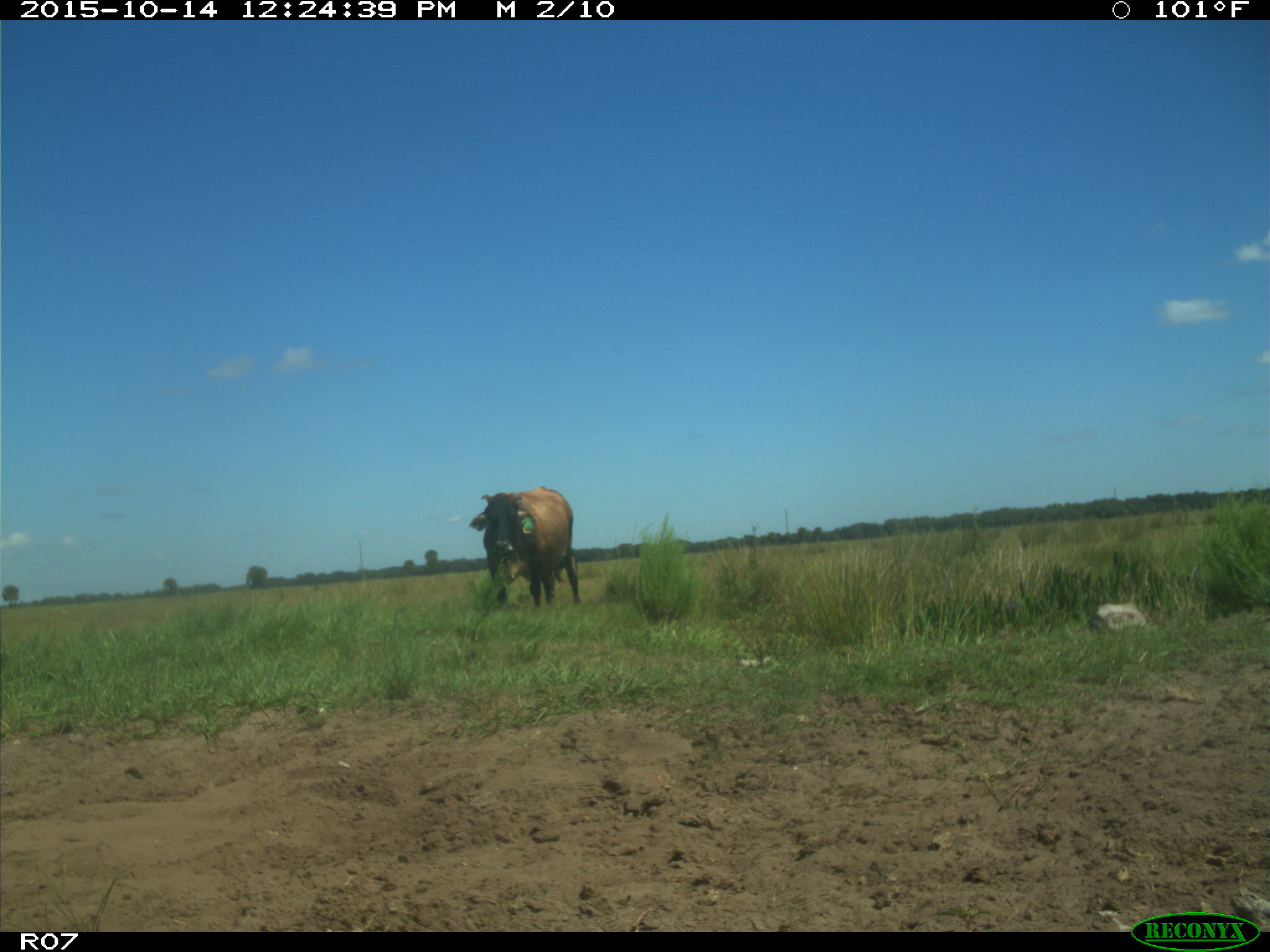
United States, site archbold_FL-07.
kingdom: Animalia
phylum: Chordata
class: Mammalia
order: Artiodactyla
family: Bovidae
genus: Bos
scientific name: Bos taurus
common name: domestic cow